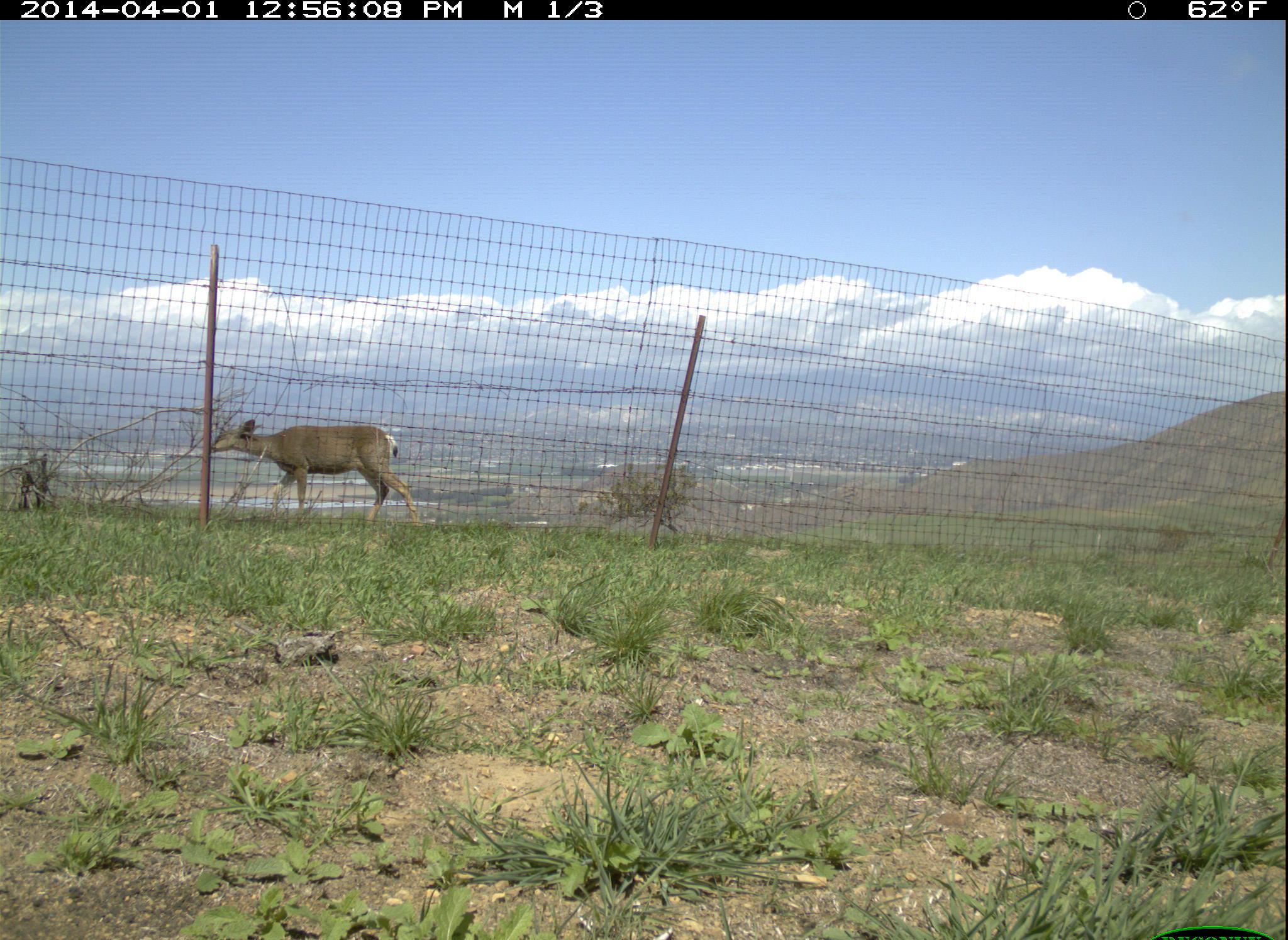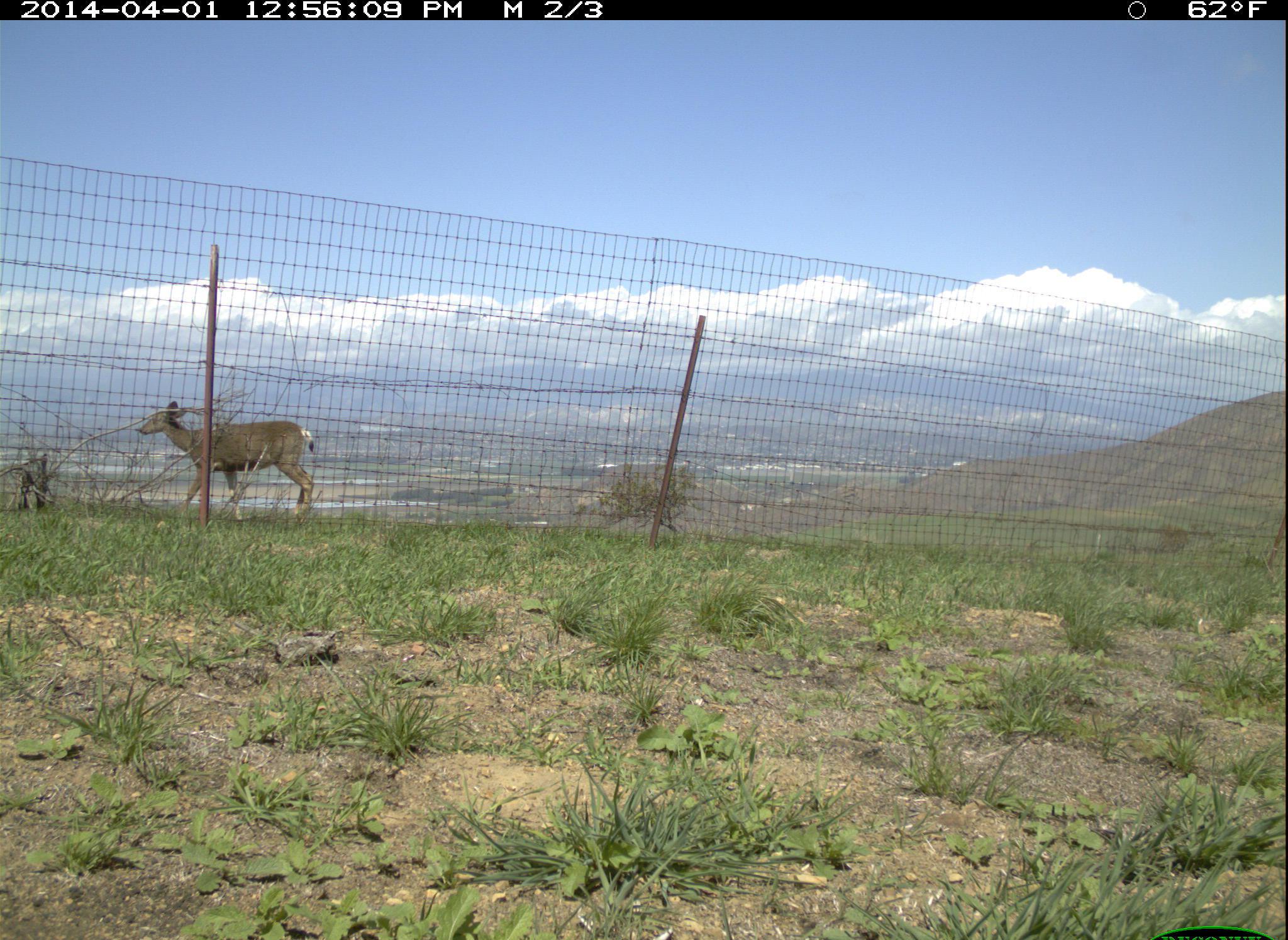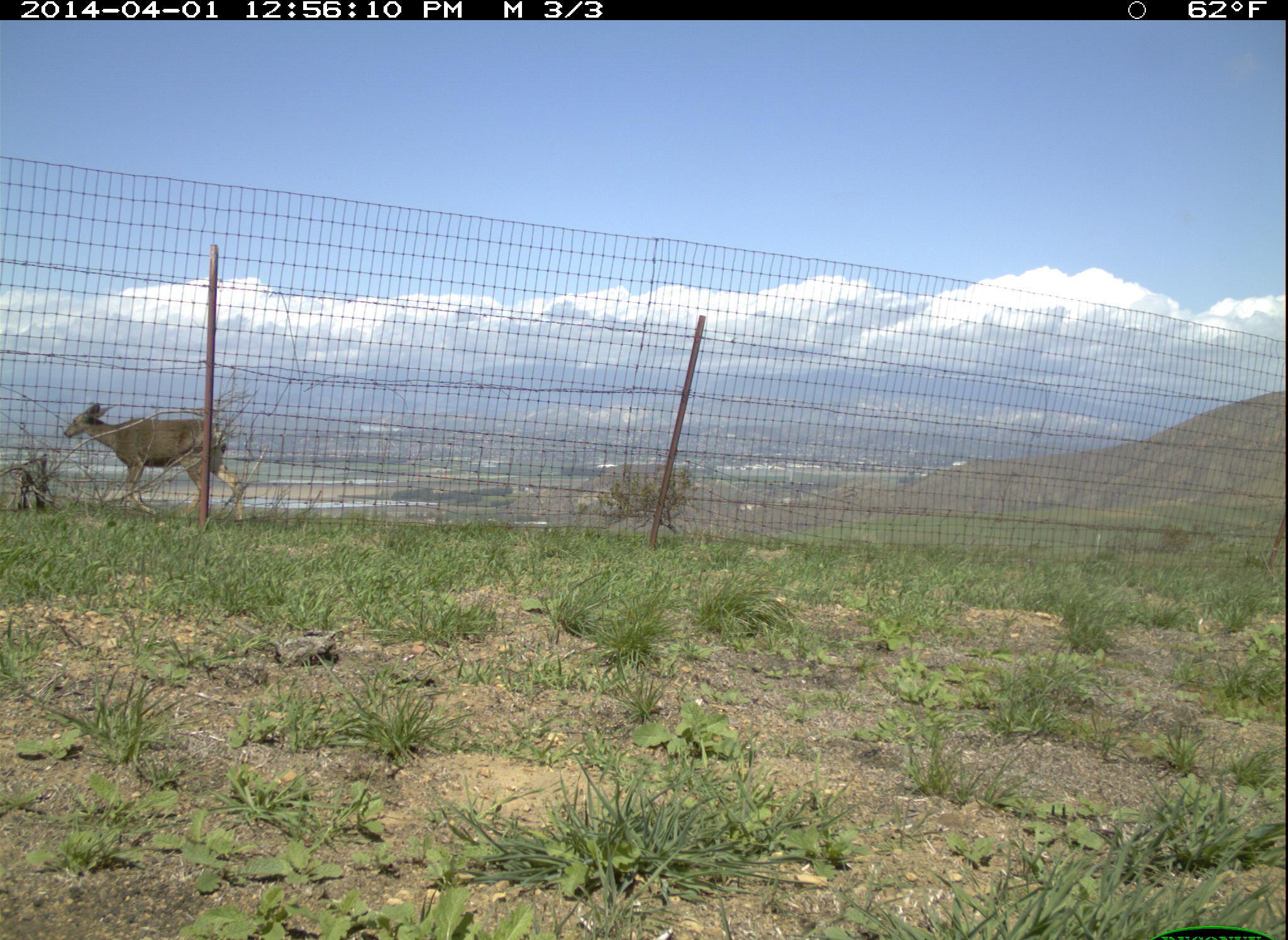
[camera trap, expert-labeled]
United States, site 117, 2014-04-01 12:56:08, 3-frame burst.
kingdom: Animalia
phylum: Chordata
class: Mammalia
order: Artiodactyla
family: Cervidae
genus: Odocoileus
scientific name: Odocoileus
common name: deer